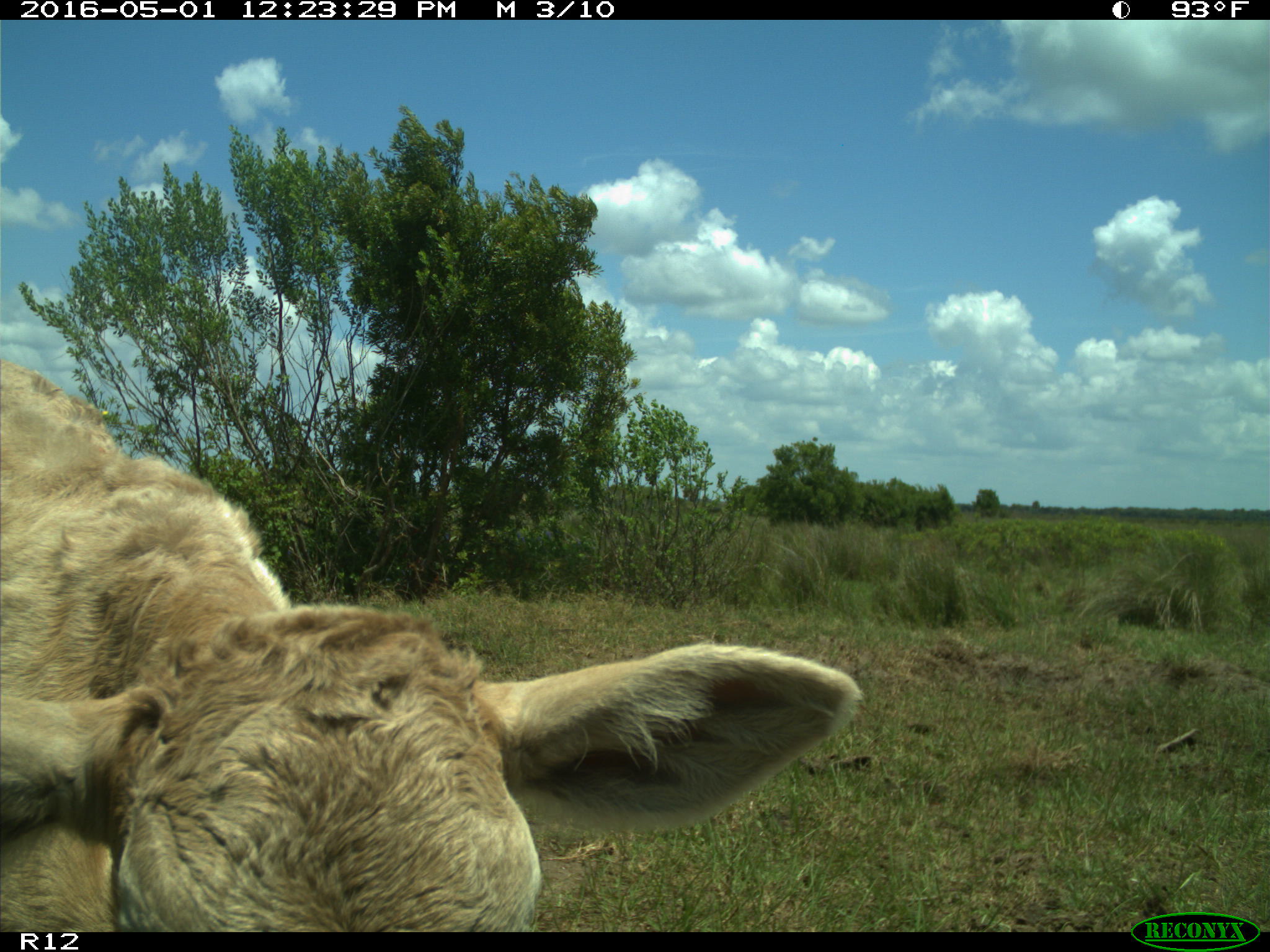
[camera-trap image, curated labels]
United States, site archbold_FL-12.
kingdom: Animalia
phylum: Chordata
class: Mammalia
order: Artiodactyla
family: Bovidae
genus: Bos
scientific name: Bos taurus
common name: domestic cow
Bos taurus (domestic cow).